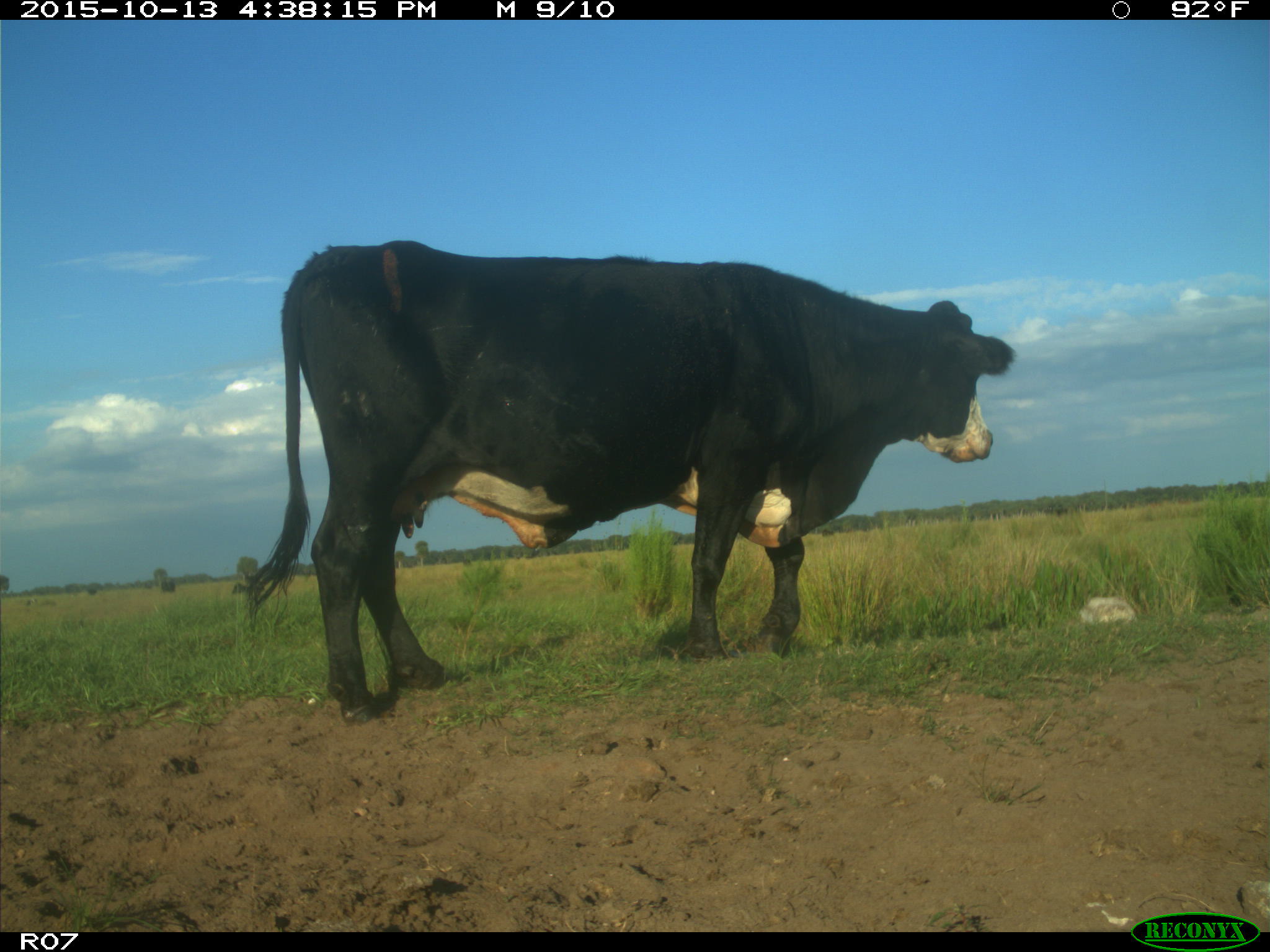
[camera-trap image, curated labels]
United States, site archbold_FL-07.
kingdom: Animalia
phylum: Chordata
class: Mammalia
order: Artiodactyla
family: Bovidae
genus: Bos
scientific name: Bos taurus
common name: domestic cow